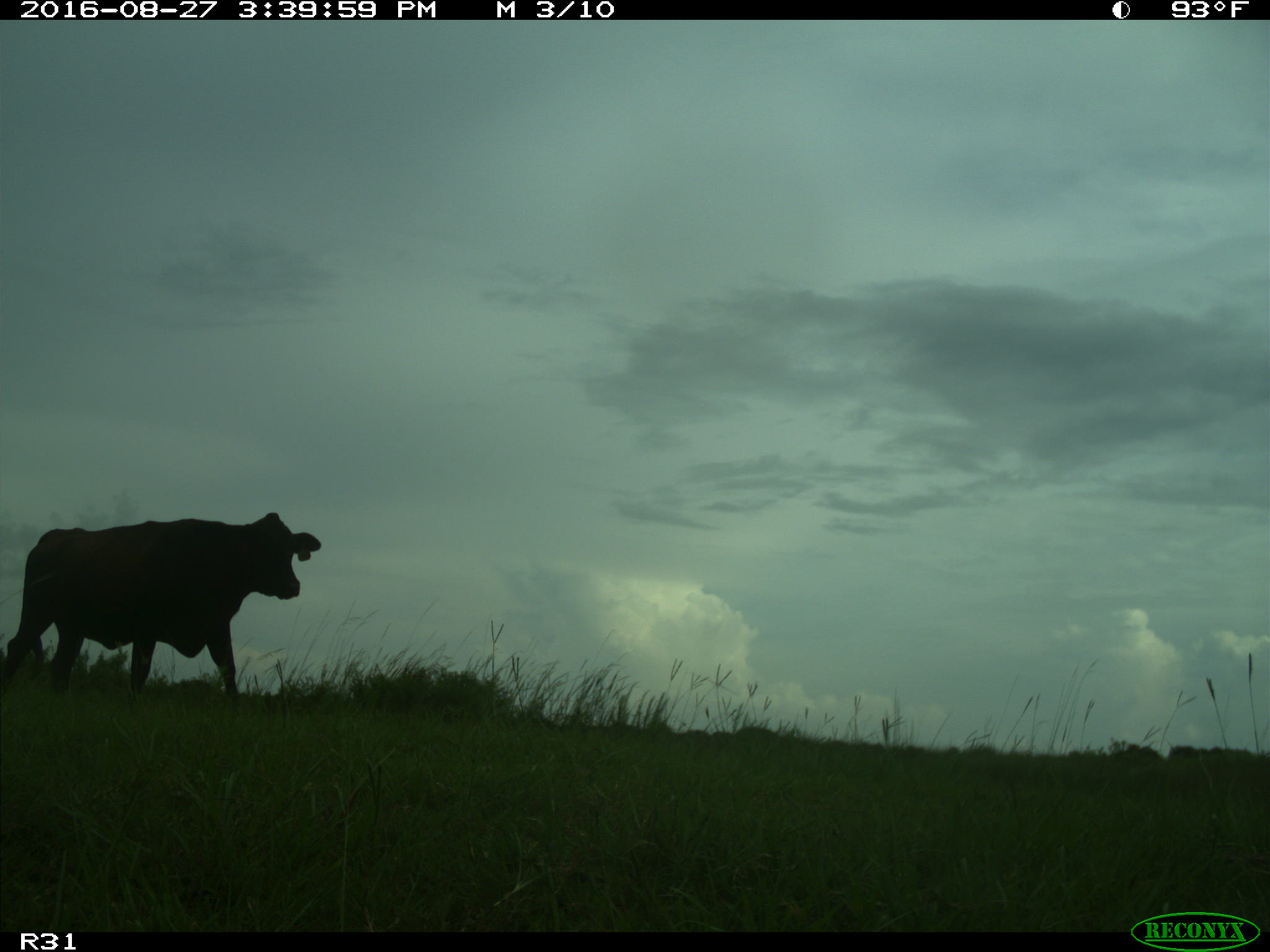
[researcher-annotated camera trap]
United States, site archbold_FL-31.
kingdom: Animalia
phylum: Chordata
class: Mammalia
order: Artiodactyla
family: Bovidae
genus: Bos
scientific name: Bos taurus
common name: domestic cow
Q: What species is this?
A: Bos taurus (domestic cow).